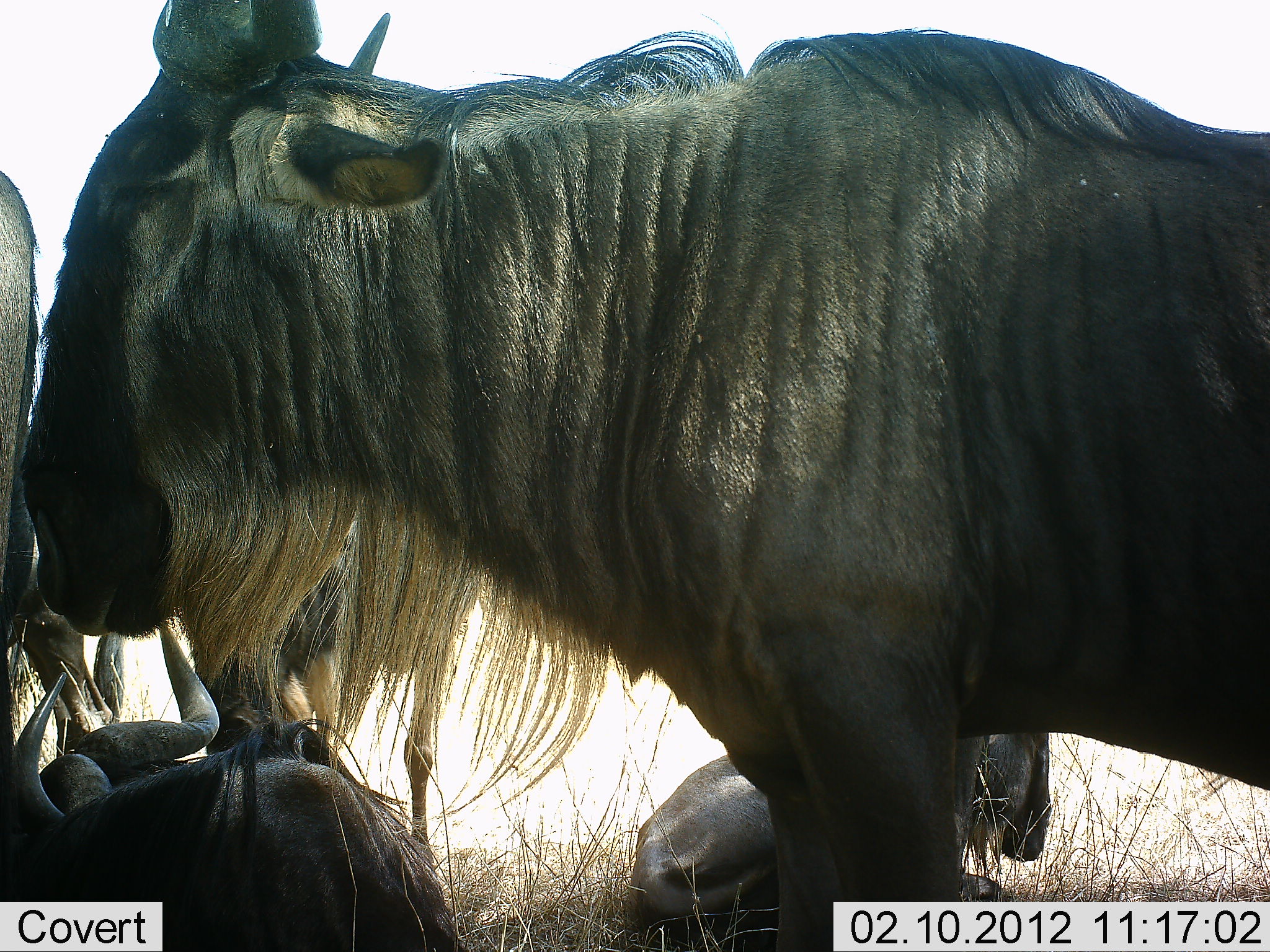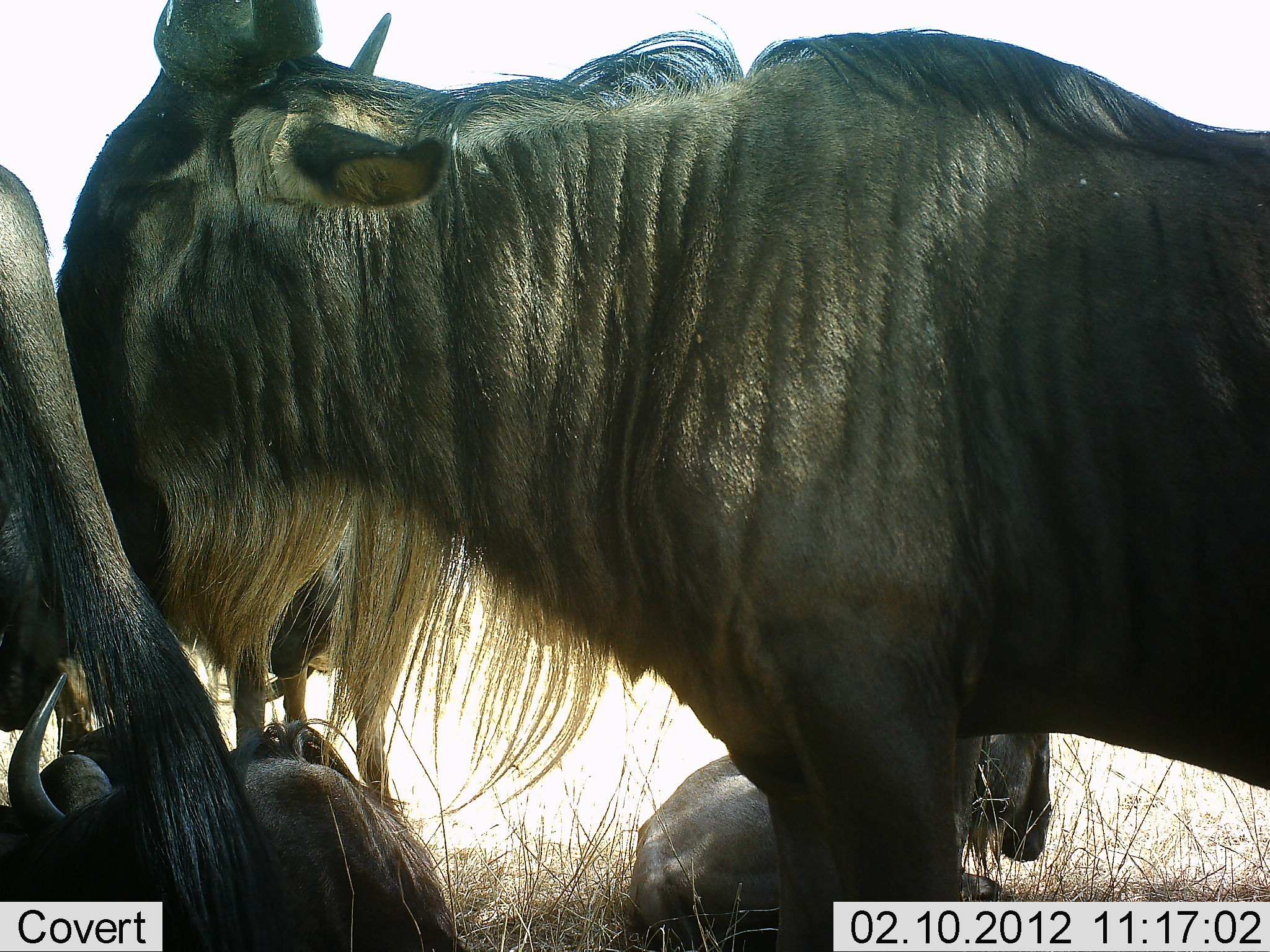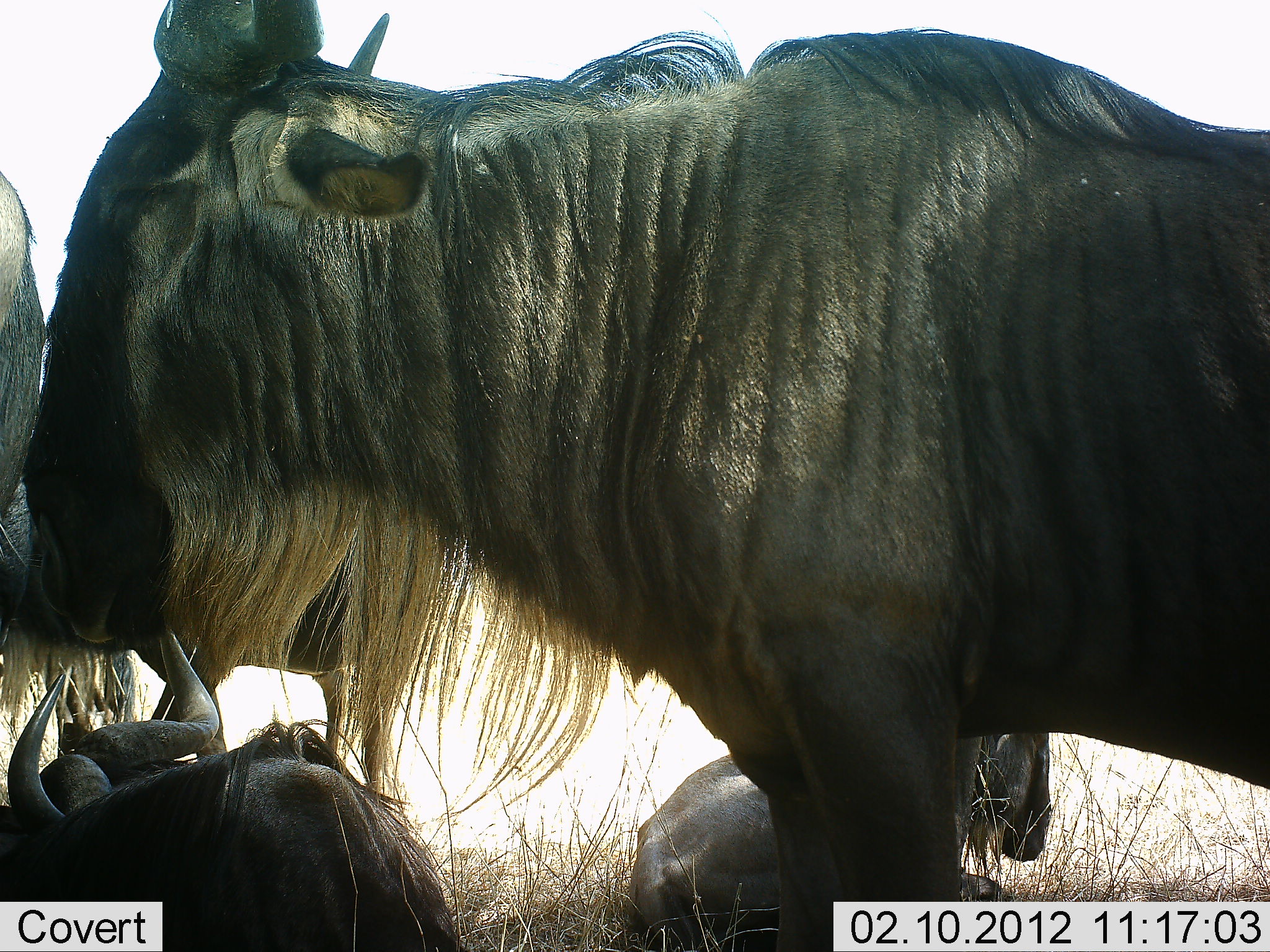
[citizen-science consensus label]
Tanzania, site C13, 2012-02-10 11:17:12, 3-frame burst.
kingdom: Animalia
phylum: Chordata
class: Mammalia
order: Artiodactyla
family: Bovidae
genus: Connochaetes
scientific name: Connochaetes taurinus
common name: blue wildebeest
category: wildebeest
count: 5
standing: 60%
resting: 93%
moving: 0%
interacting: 7%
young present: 0%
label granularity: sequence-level